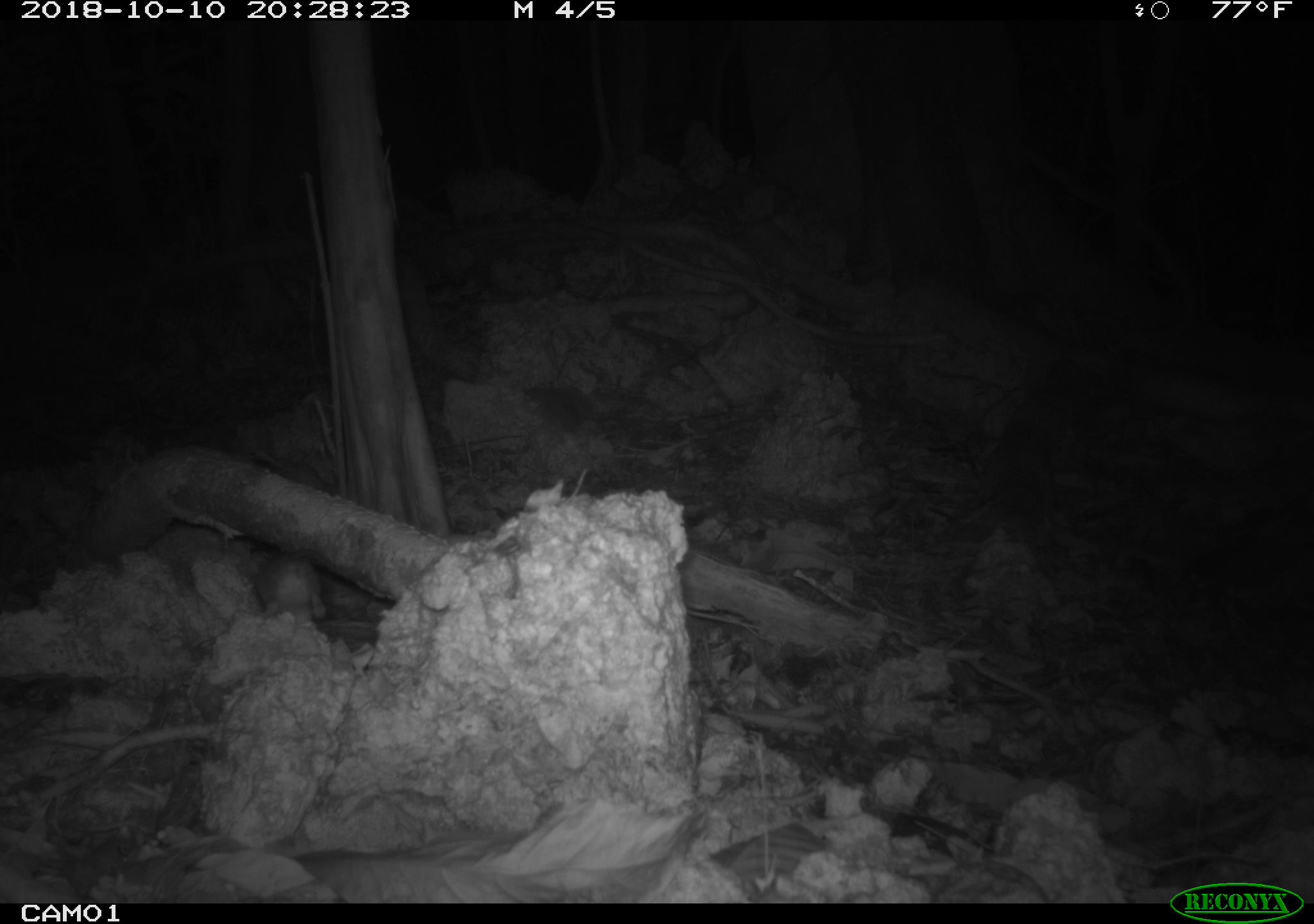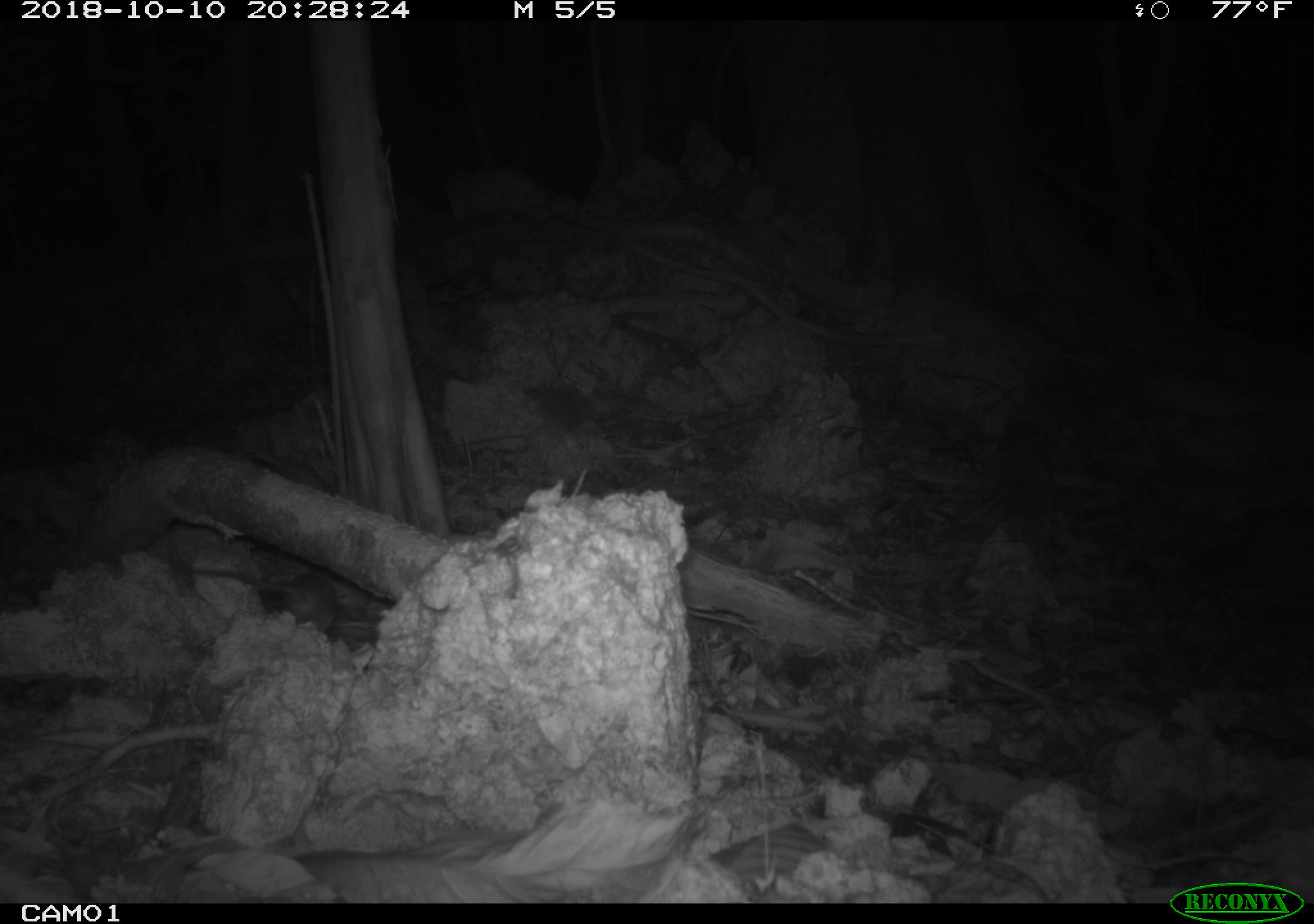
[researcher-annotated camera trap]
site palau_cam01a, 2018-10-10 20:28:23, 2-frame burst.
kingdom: Animalia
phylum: Chordata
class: Mammalia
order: Rodentia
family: Muridae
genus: Rattus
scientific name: Rattus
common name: rat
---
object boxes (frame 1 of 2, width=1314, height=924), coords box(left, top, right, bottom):
rat: box(240, 547, 383, 628)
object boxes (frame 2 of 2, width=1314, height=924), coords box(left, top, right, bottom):
rat: box(187, 542, 352, 643)